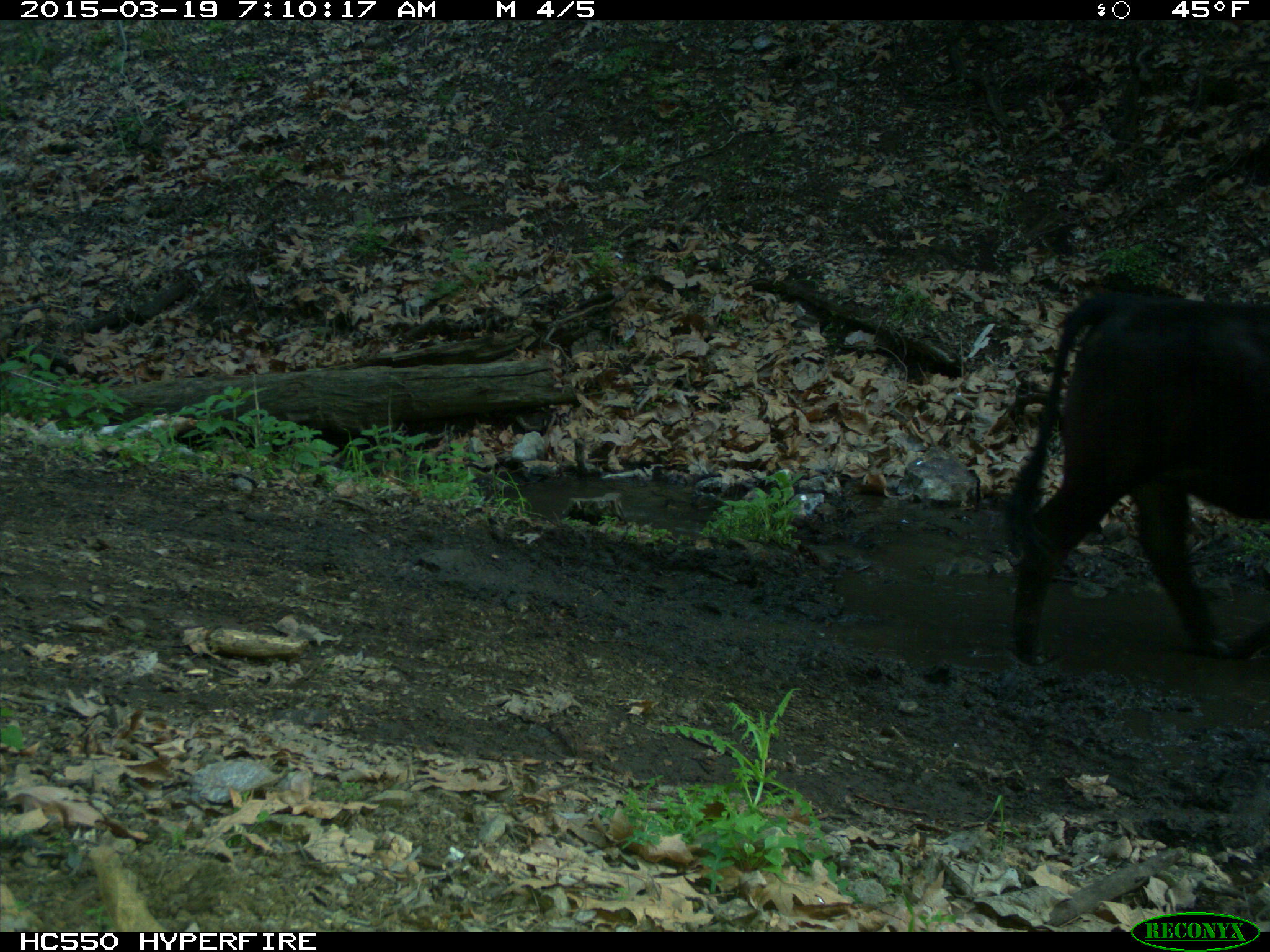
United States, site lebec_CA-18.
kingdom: Animalia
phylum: Chordata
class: Mammalia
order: Artiodactyla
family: Bovidae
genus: Bos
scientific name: Bos taurus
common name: domestic cow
Bos taurus (domestic cow).